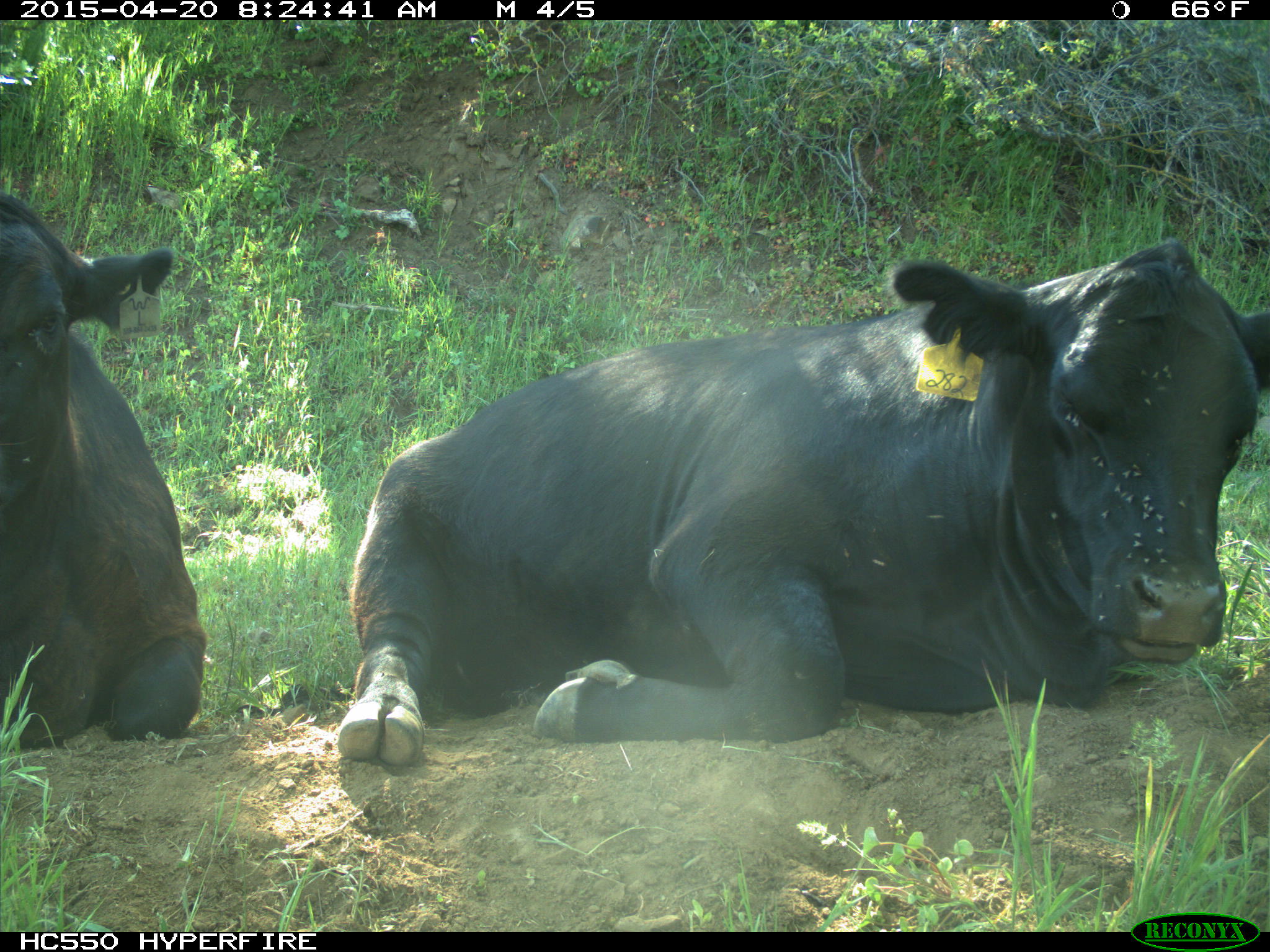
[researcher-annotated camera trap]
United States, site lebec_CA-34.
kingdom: Animalia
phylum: Chordata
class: Mammalia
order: Artiodactyla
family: Bovidae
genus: Bos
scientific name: Bos taurus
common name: domestic cow